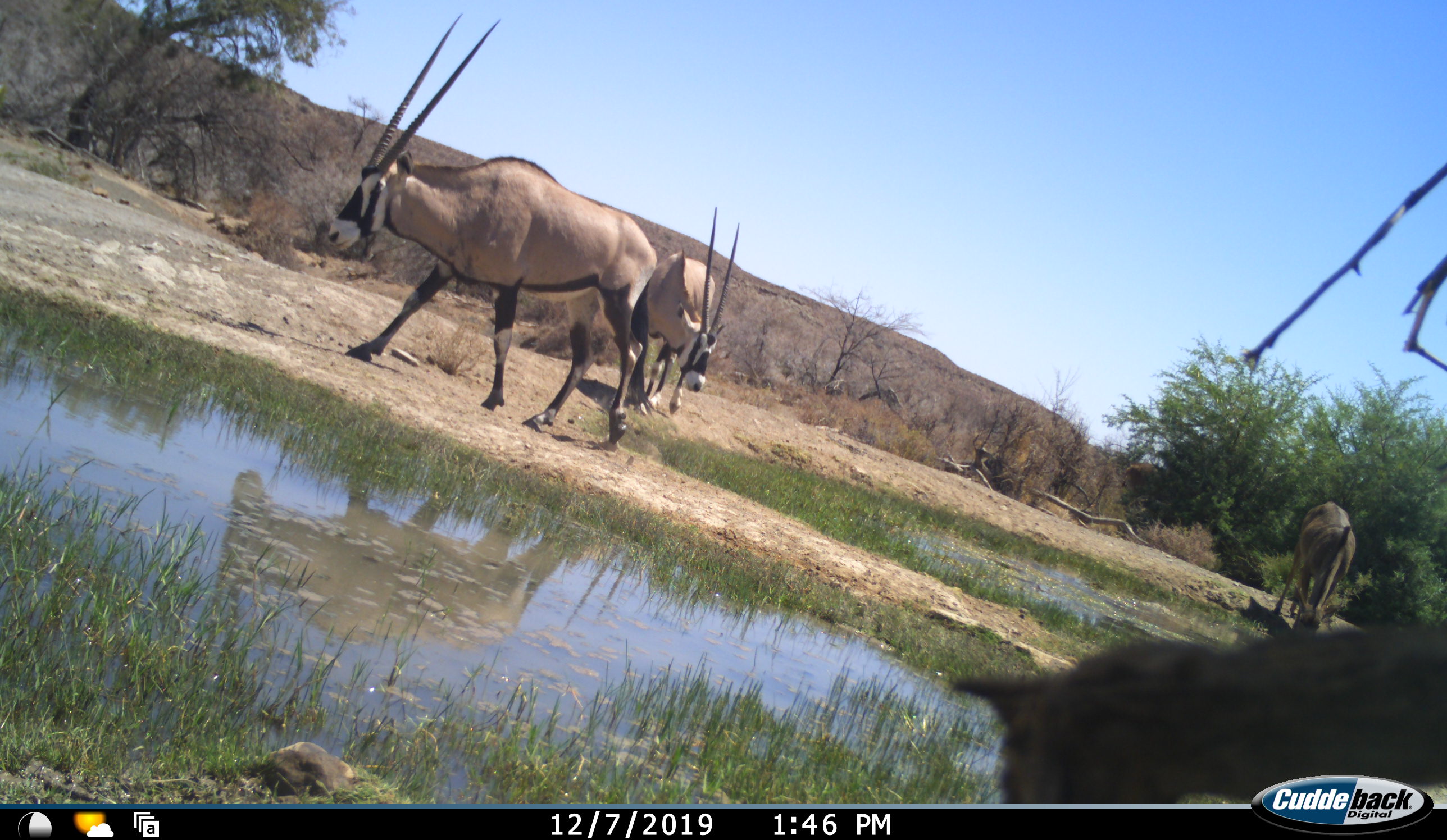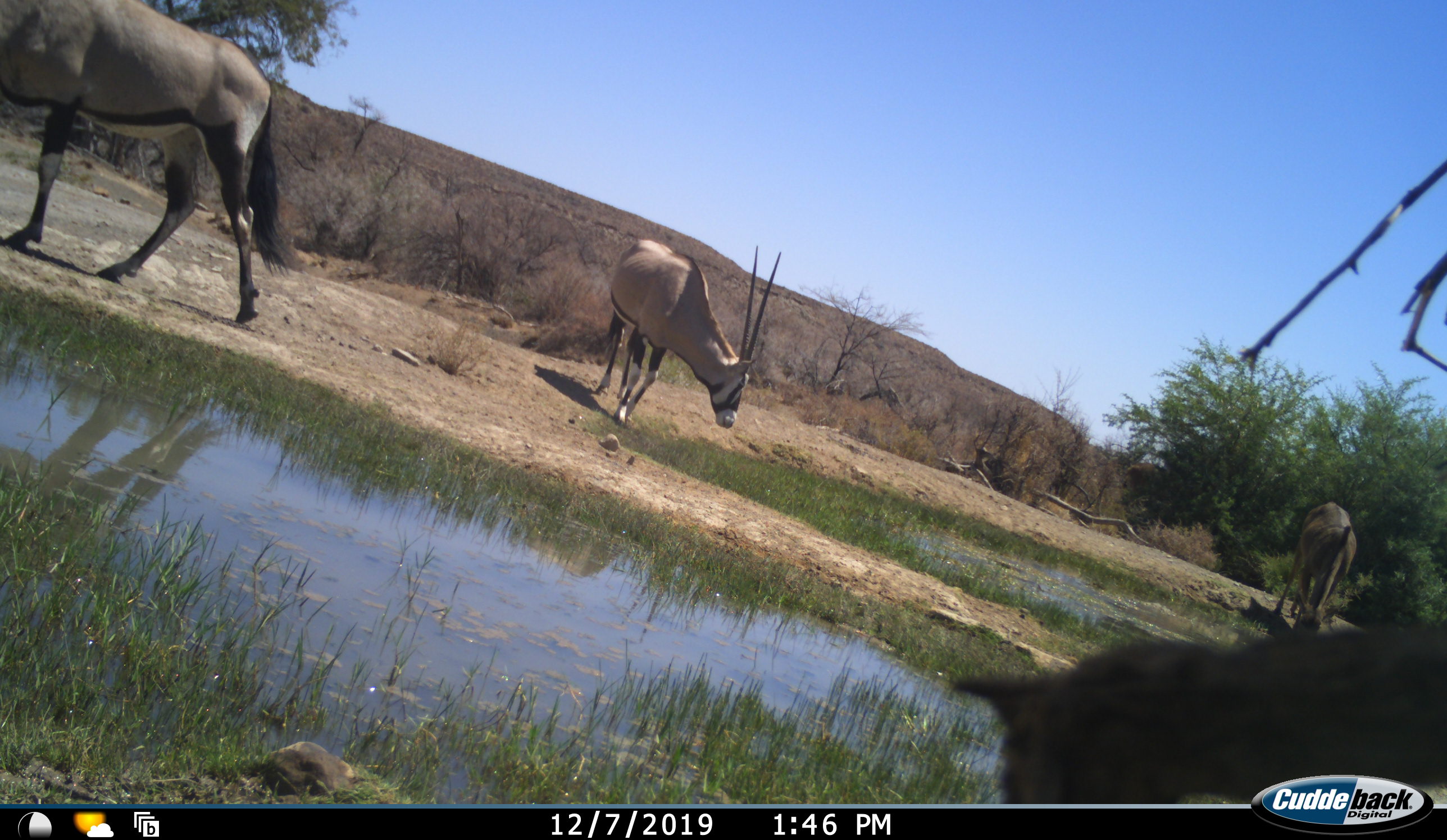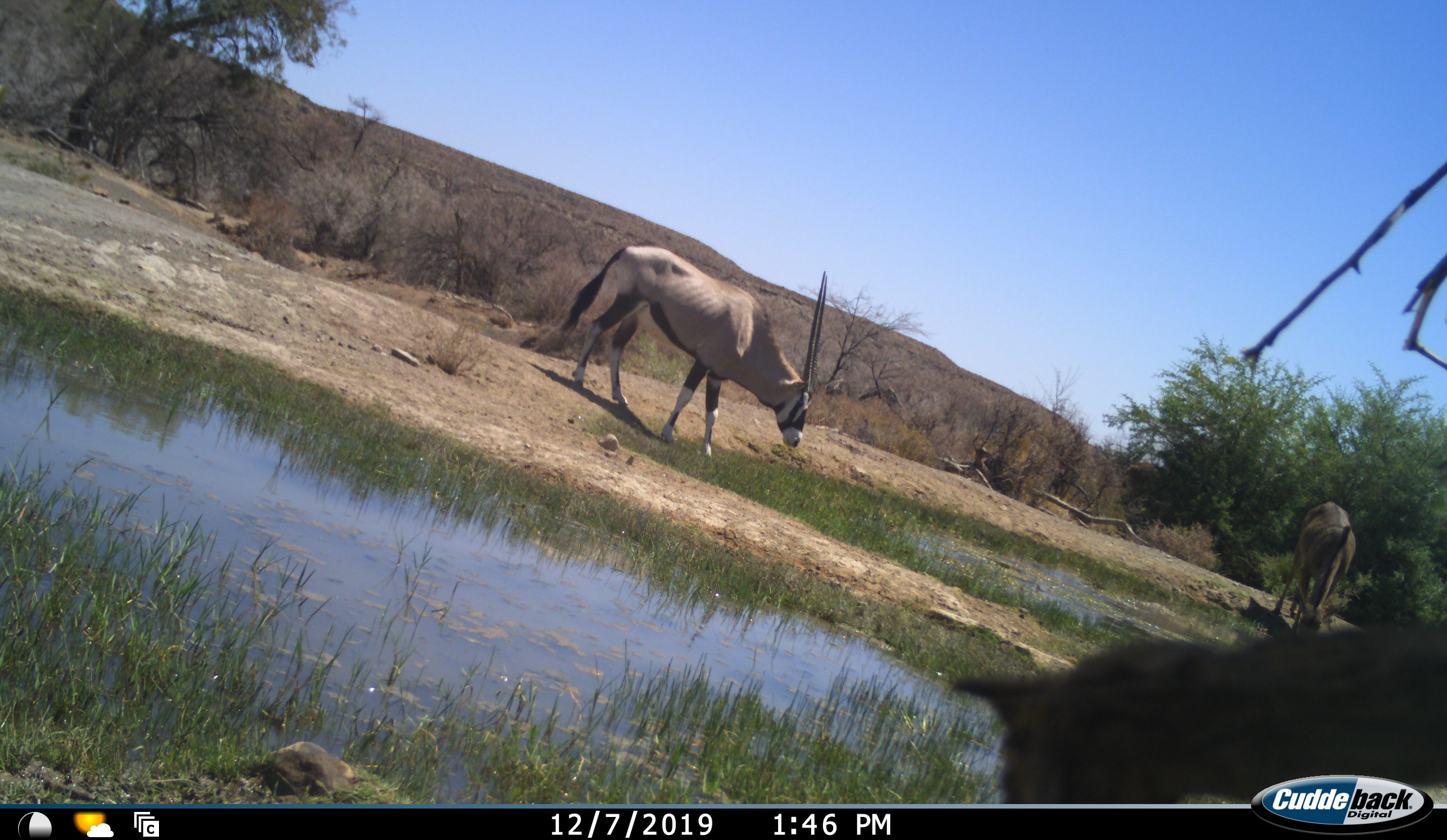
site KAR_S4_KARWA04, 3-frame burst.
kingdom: Animalia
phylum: Chordata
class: Mammalia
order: Artiodactyla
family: Bovidae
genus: Oryx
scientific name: Oryx gazella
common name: gemsbok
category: oryx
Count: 2.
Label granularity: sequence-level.